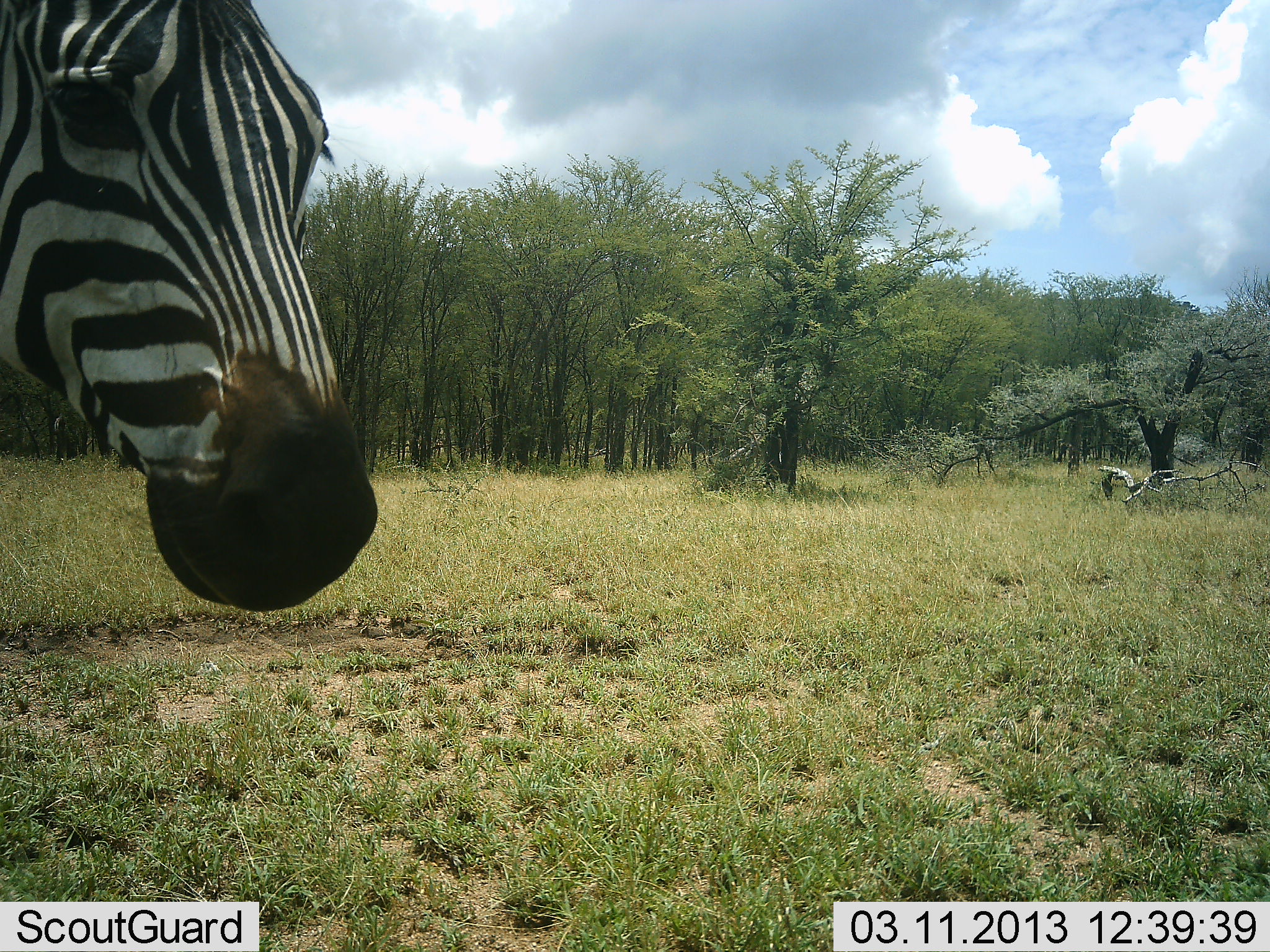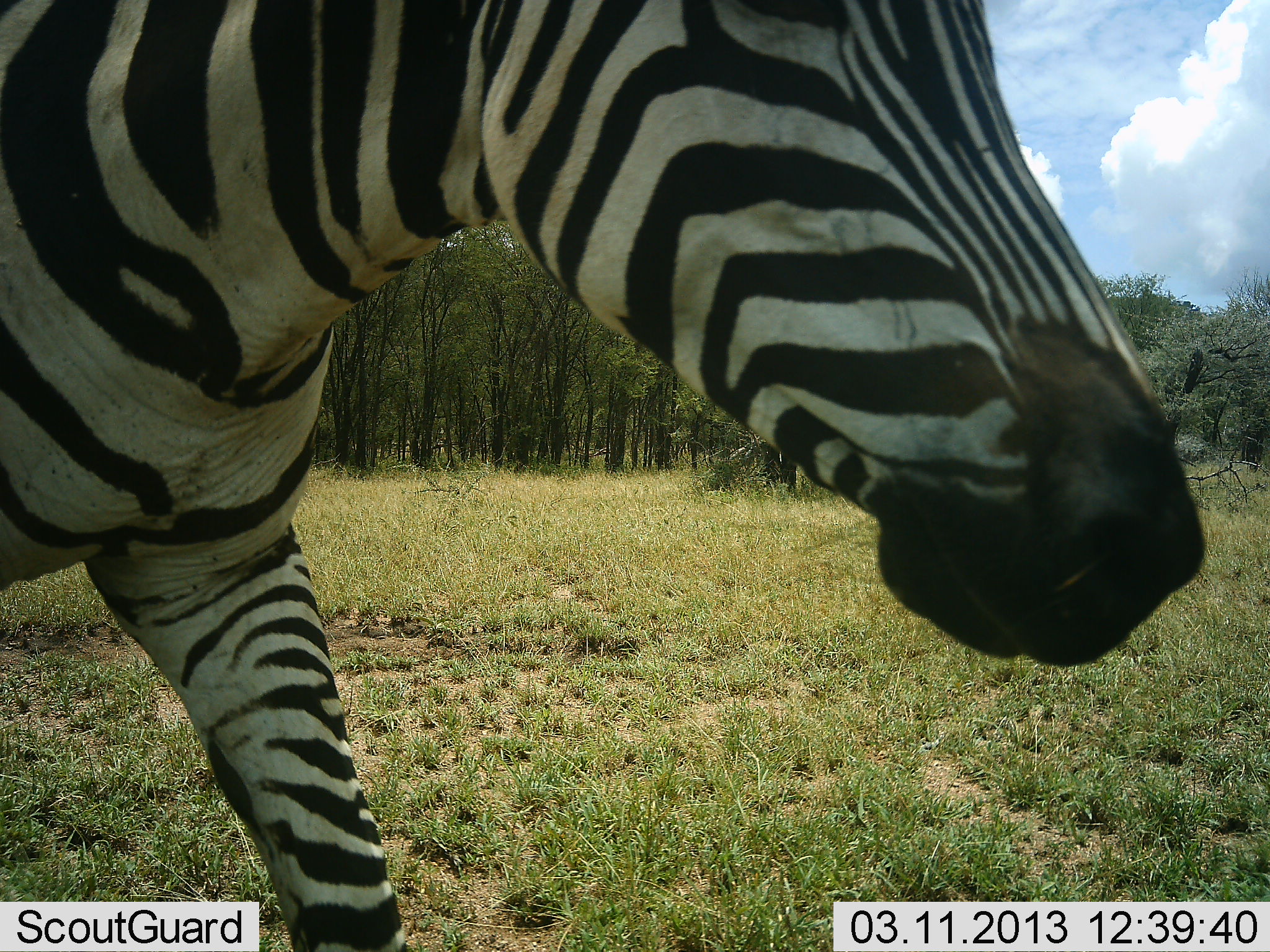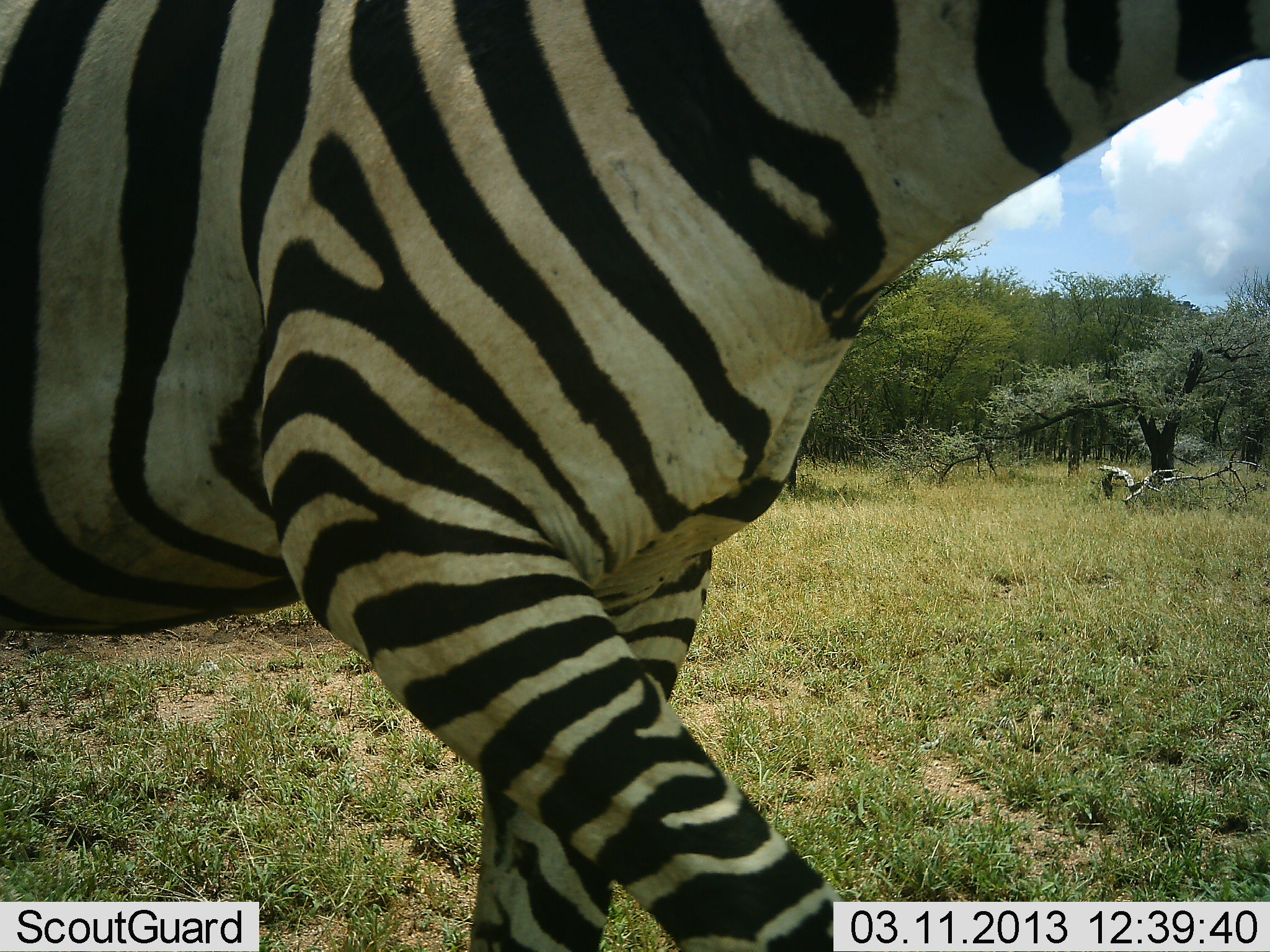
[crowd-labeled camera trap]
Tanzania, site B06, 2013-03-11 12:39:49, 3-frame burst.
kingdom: Animalia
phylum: Chordata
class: Mammalia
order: Perissodactyla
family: Equidae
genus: Equus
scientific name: Equus quagga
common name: plains zebra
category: zebra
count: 1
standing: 0%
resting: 0%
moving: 100%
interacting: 0%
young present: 0%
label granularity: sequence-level